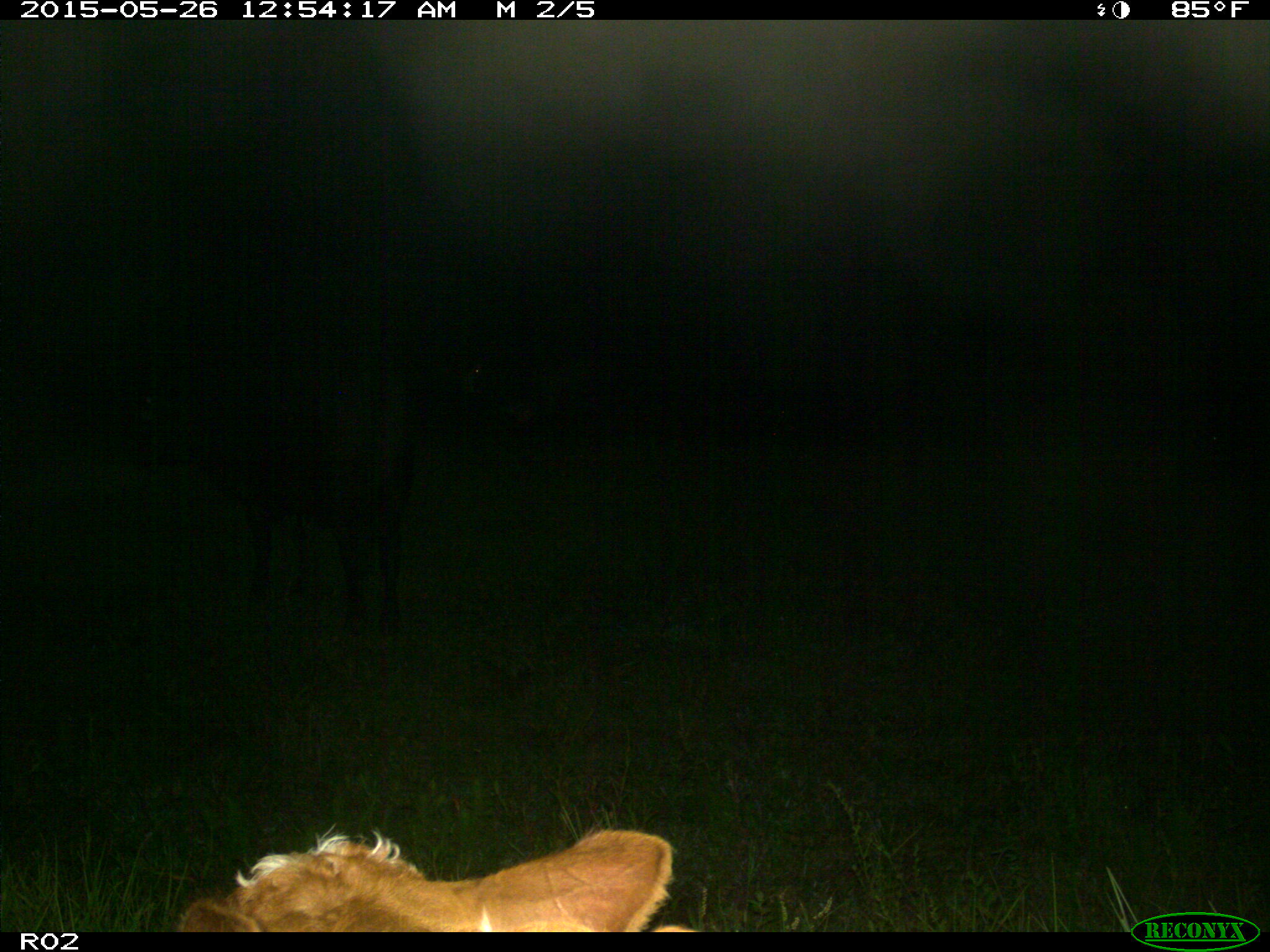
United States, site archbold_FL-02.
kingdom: Animalia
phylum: Chordata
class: Mammalia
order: Artiodactyla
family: Bovidae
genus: Bos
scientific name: Bos taurus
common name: domestic cow